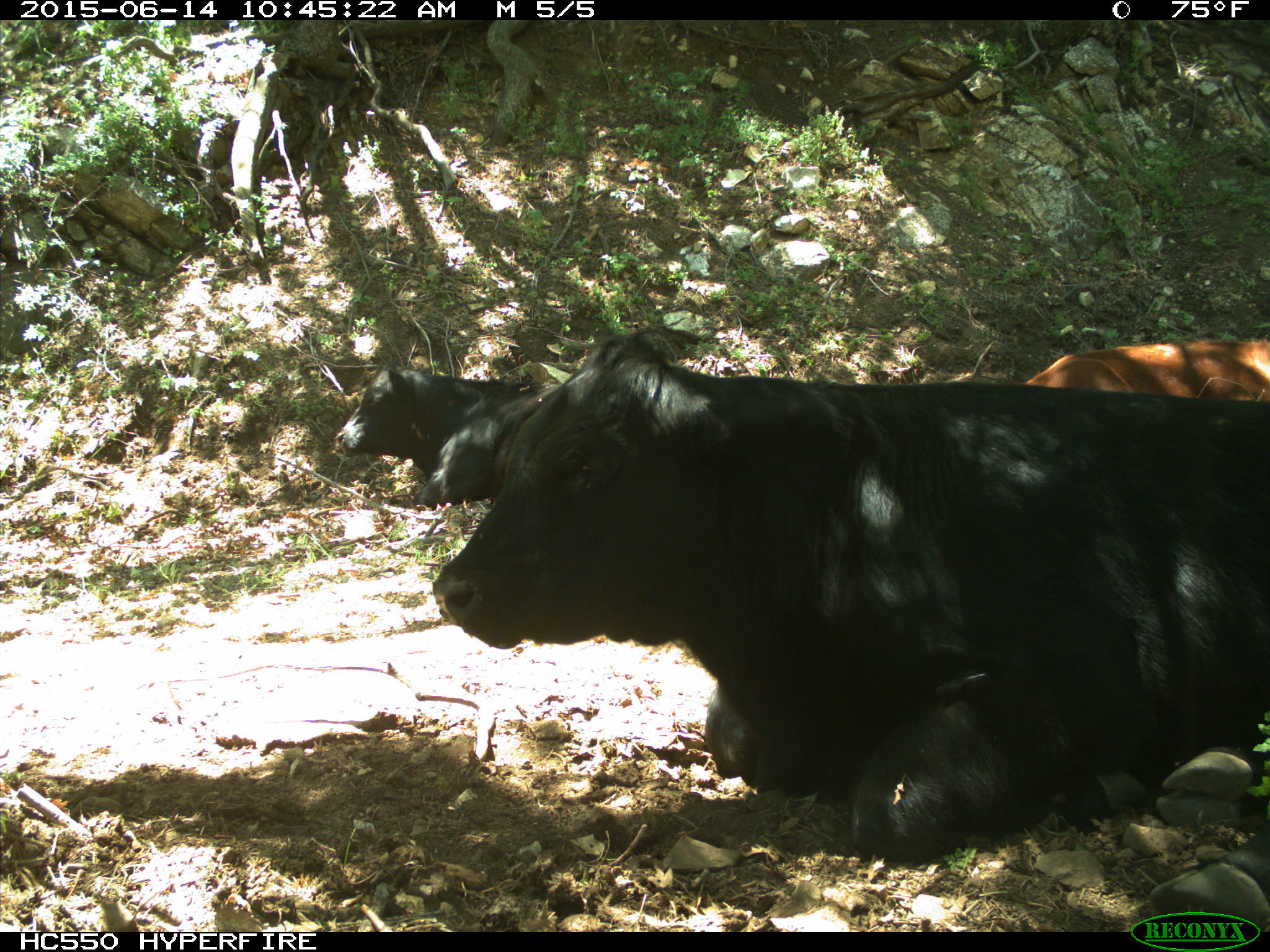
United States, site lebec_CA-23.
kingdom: Animalia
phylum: Chordata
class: Mammalia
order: Artiodactyla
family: Bovidae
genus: Bos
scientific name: Bos taurus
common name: domestic cow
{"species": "Bos taurus (domestic cow)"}